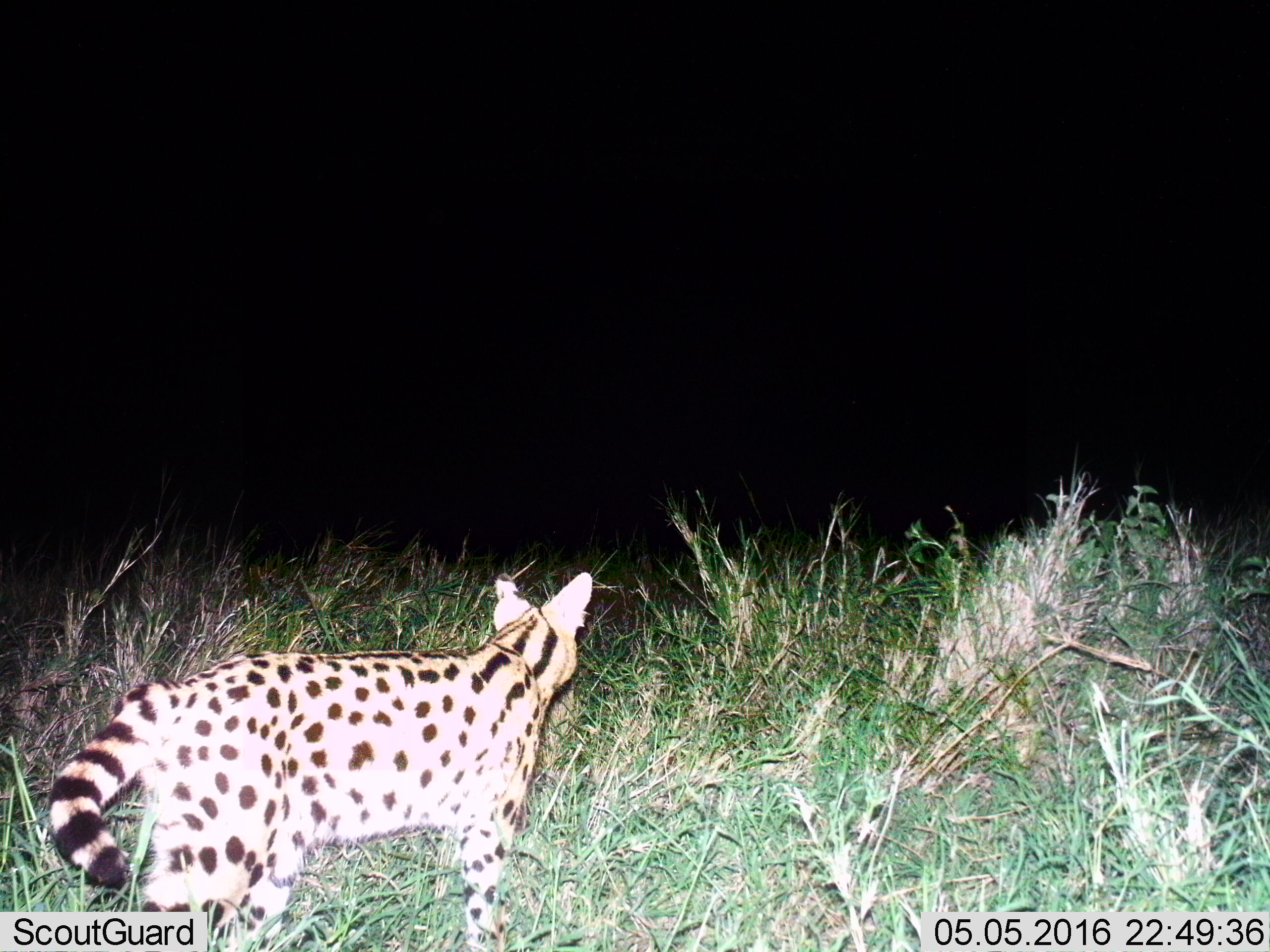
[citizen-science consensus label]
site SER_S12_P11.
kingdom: Animalia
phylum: Chordata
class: Mammalia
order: Carnivora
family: Felidae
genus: Leptailurus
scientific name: Leptailurus serval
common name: serval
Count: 1.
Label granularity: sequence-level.